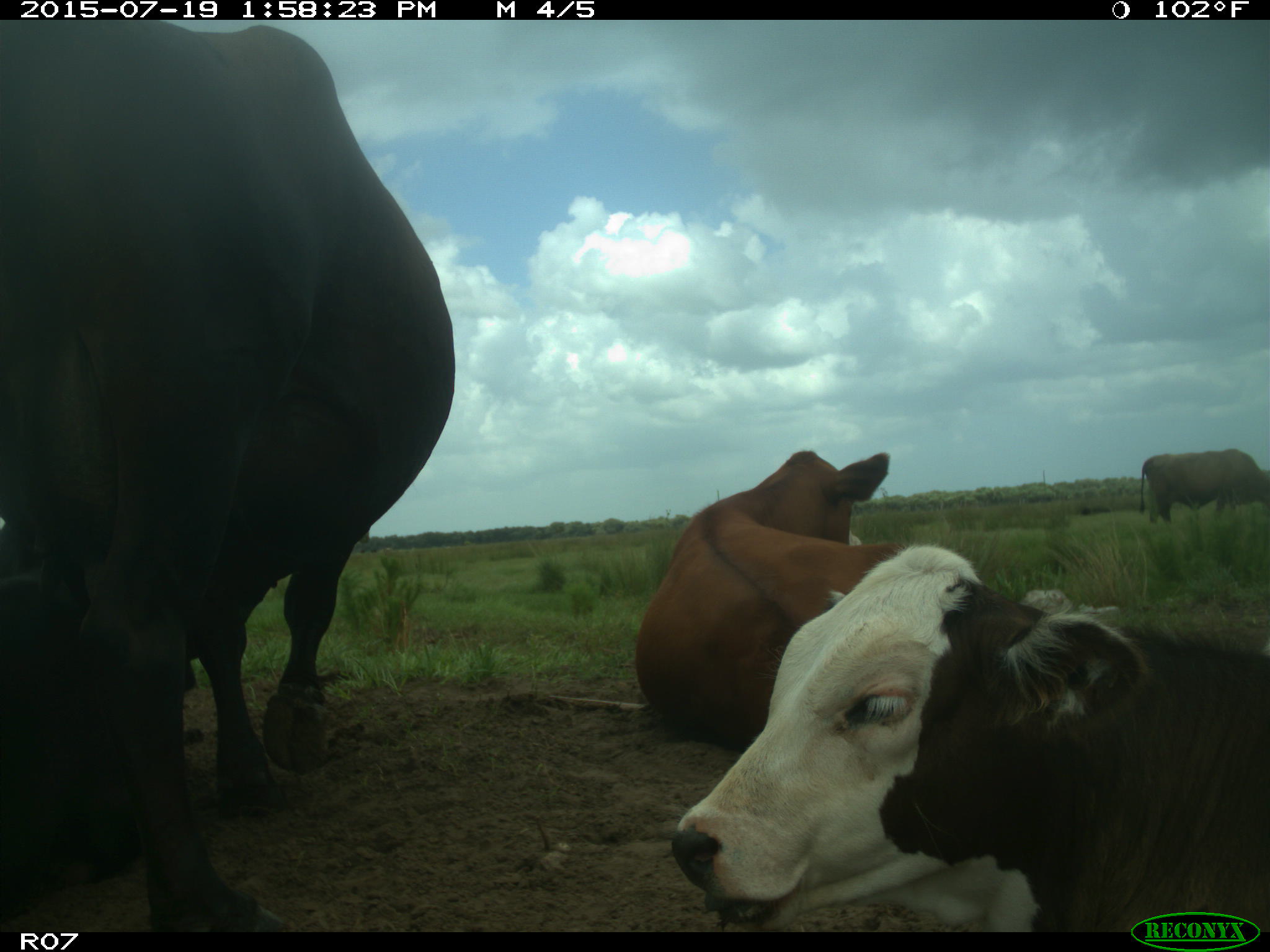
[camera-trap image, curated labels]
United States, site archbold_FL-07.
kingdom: Animalia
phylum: Chordata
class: Mammalia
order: Artiodactyla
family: Bovidae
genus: Bos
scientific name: Bos taurus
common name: domestic cow